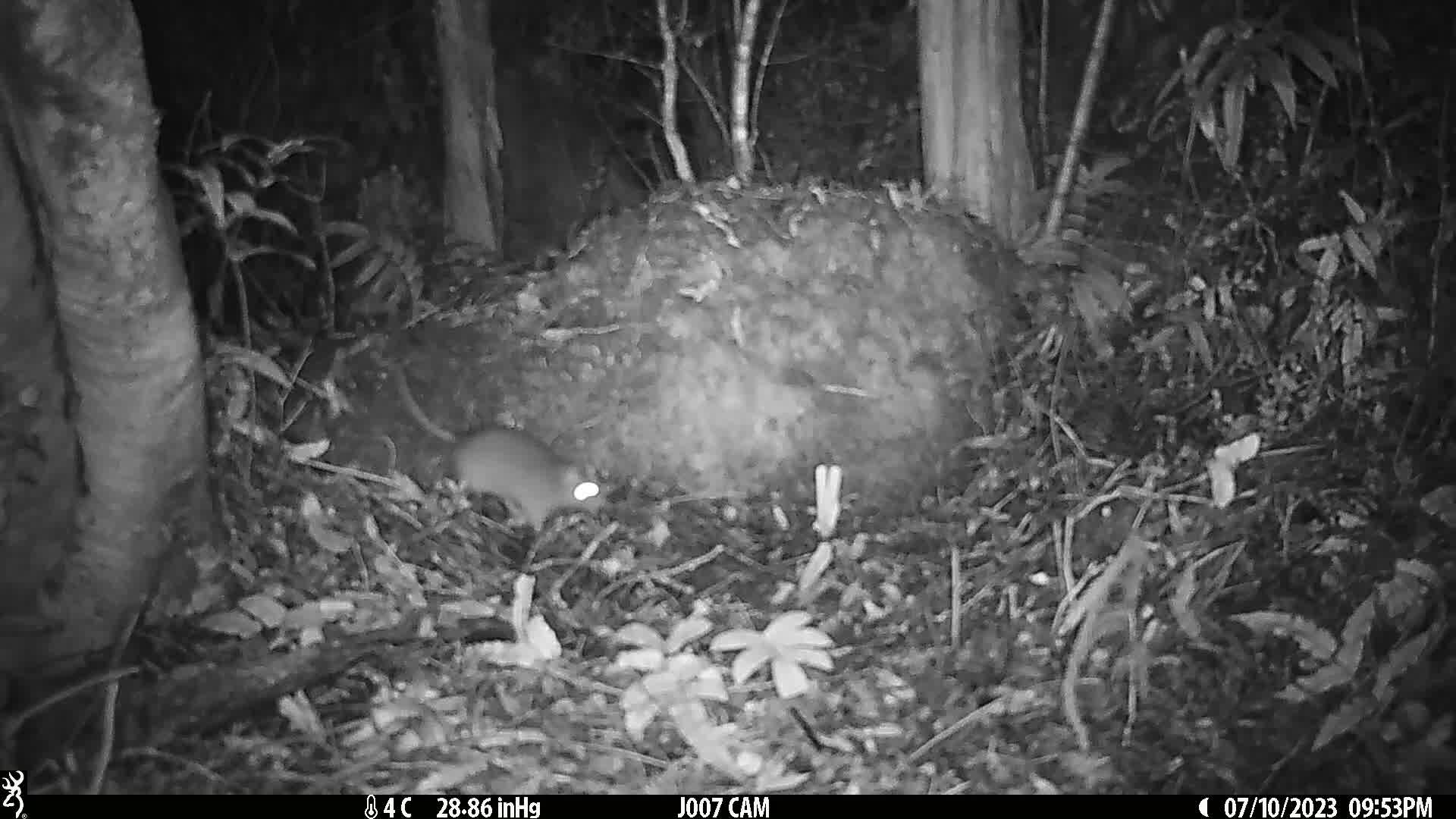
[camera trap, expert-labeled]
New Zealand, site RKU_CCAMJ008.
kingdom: Animalia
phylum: Chordata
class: Mammalia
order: Rodentia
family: Muridae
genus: Rattus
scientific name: Rattus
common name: rat